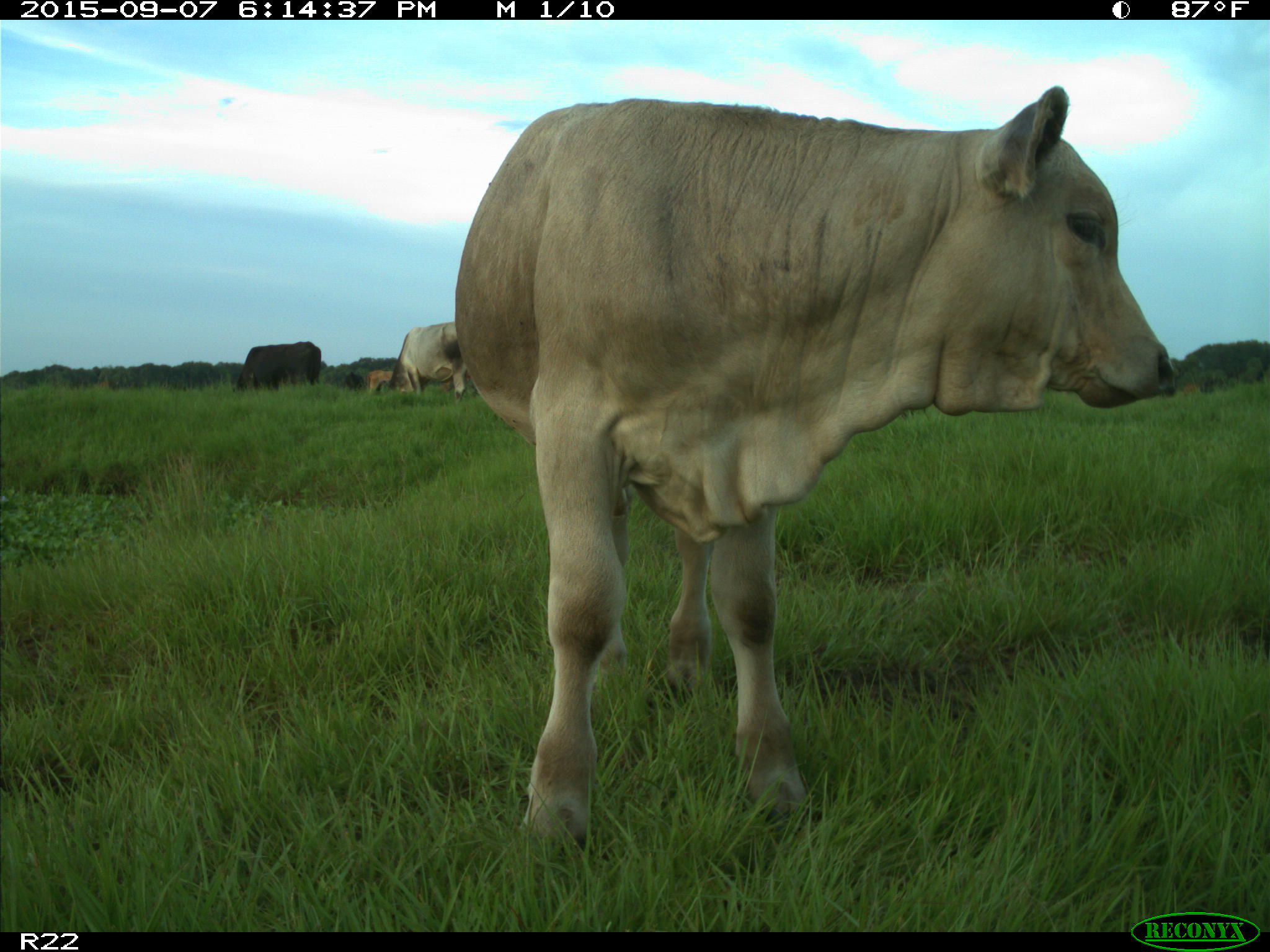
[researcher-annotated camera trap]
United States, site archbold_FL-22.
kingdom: Animalia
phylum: Chordata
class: Mammalia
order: Artiodactyla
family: Bovidae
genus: Bos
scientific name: Bos taurus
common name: domestic cow